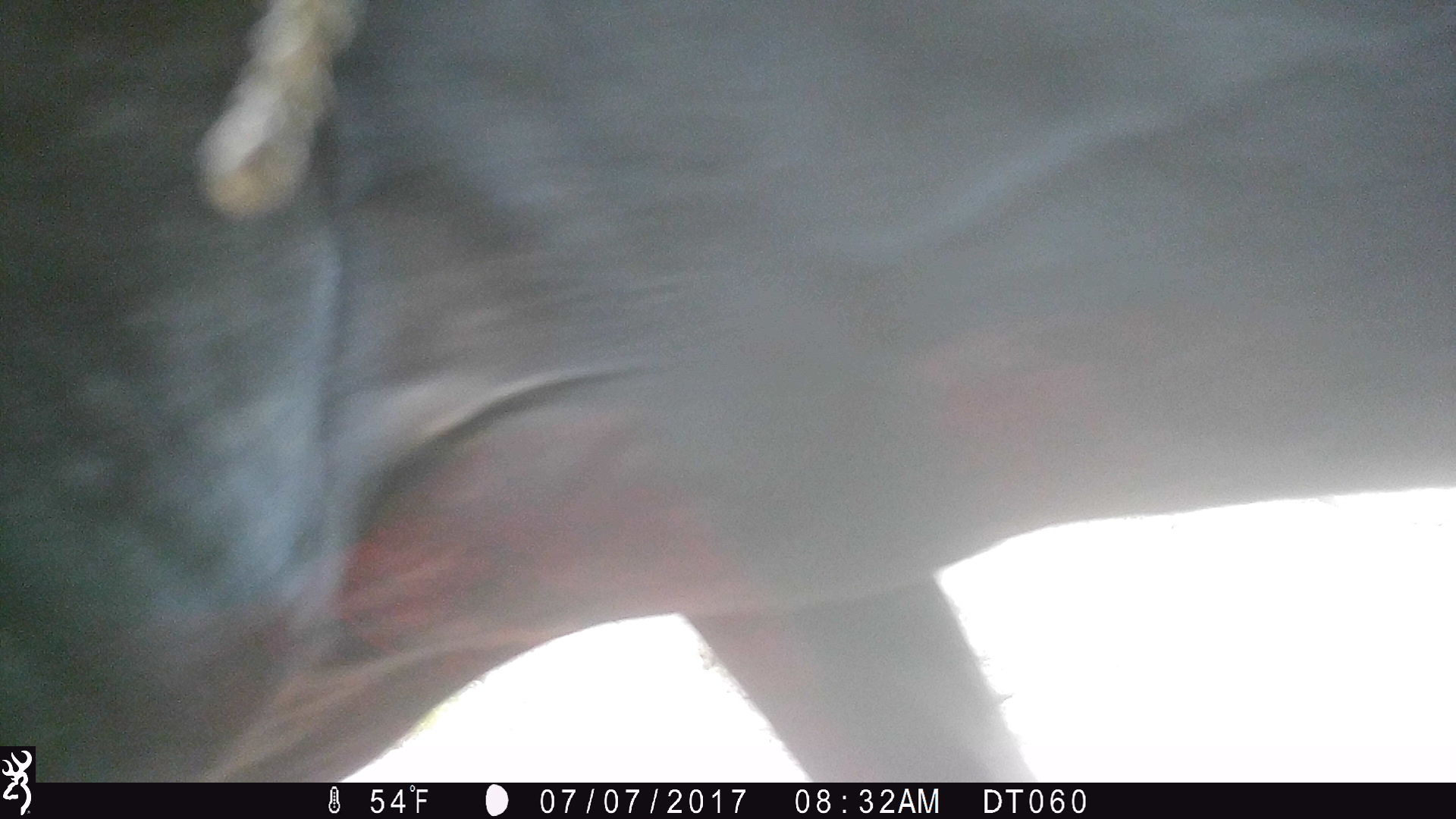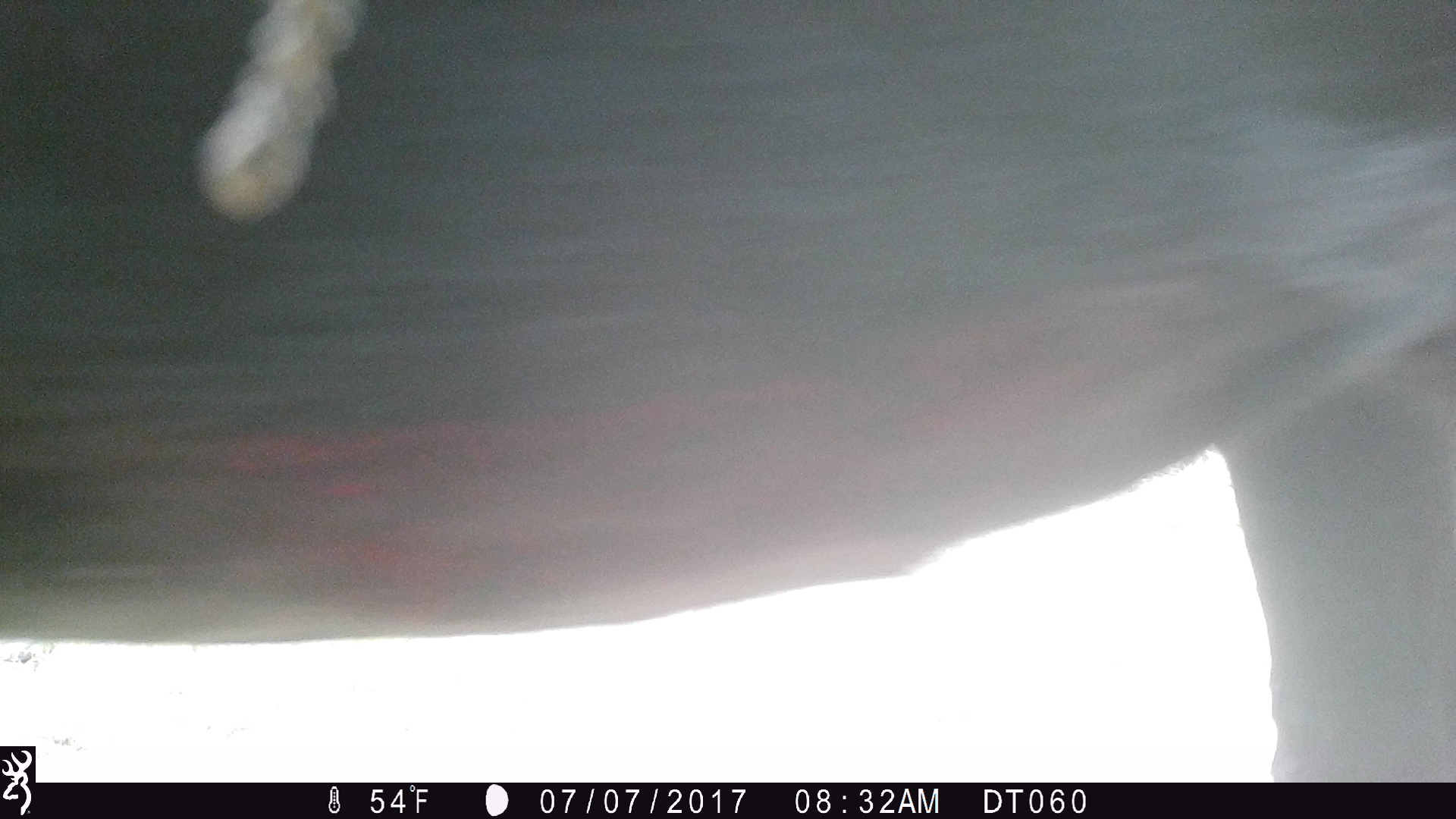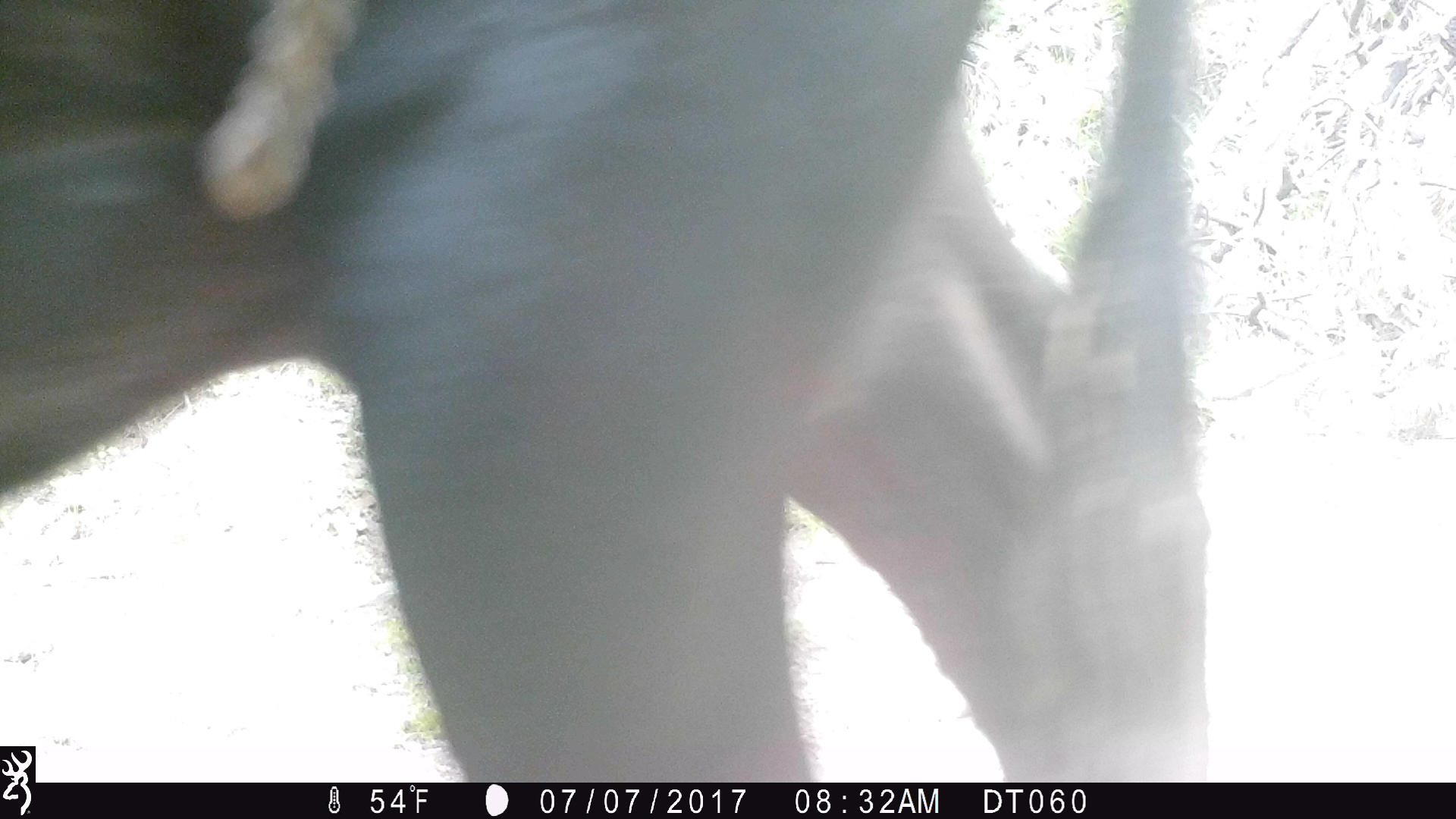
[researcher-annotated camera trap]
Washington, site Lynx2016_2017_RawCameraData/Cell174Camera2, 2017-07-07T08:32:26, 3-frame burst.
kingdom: Animalia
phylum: Chordata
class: Mammalia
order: Artiodactyla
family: Bovidae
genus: Bos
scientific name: Bos taurus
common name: domestic cattle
Domestic cattle (Bos taurus). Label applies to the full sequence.